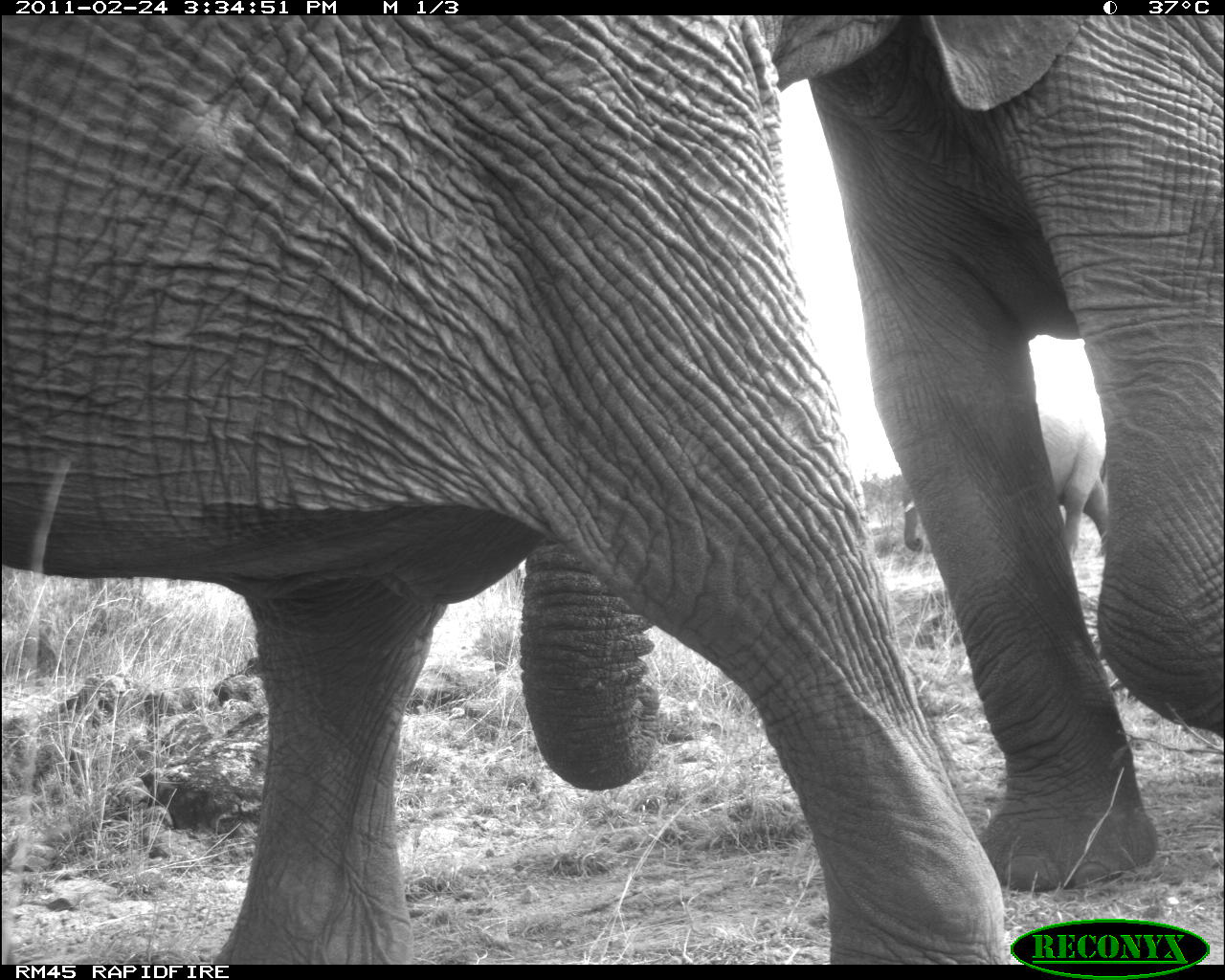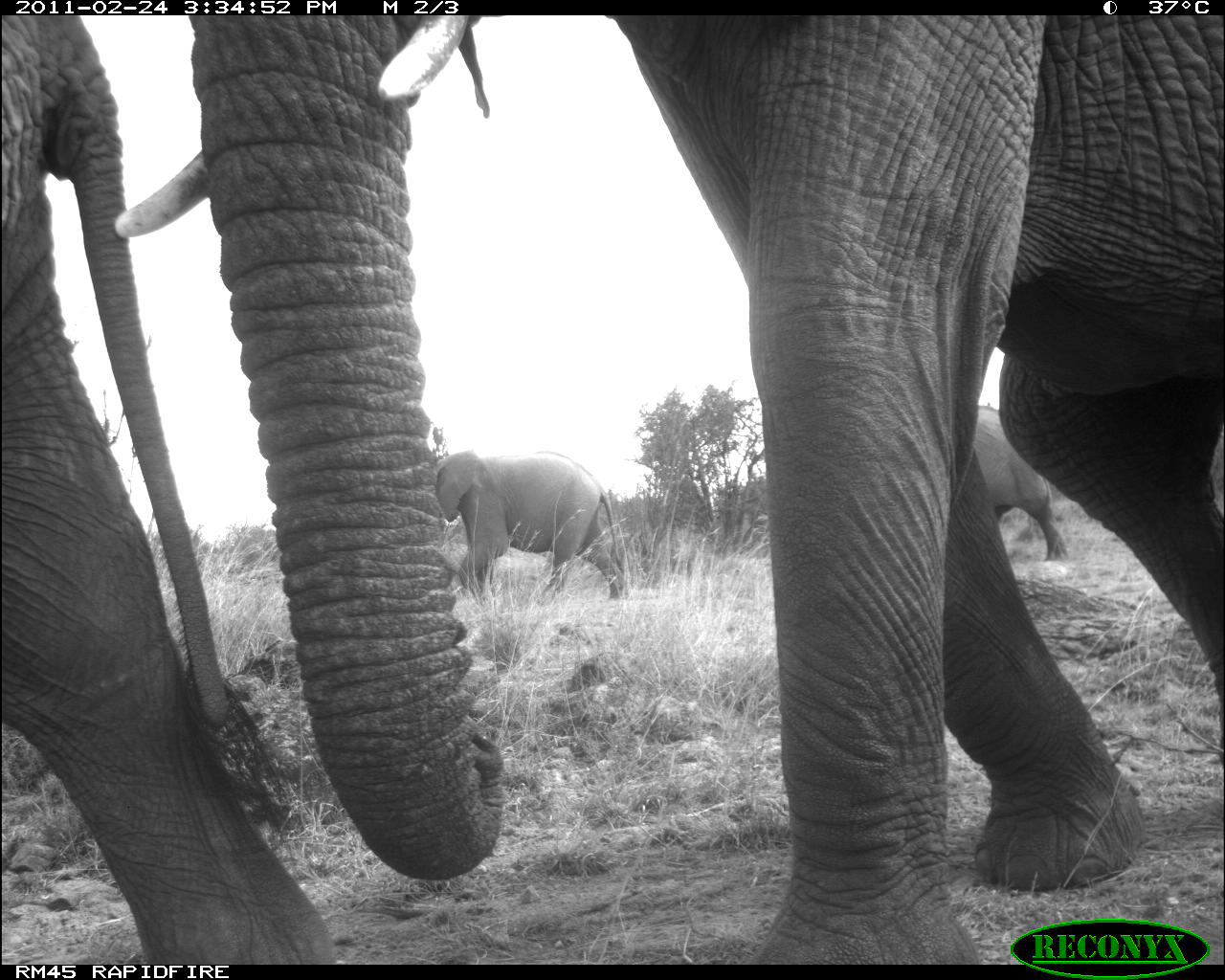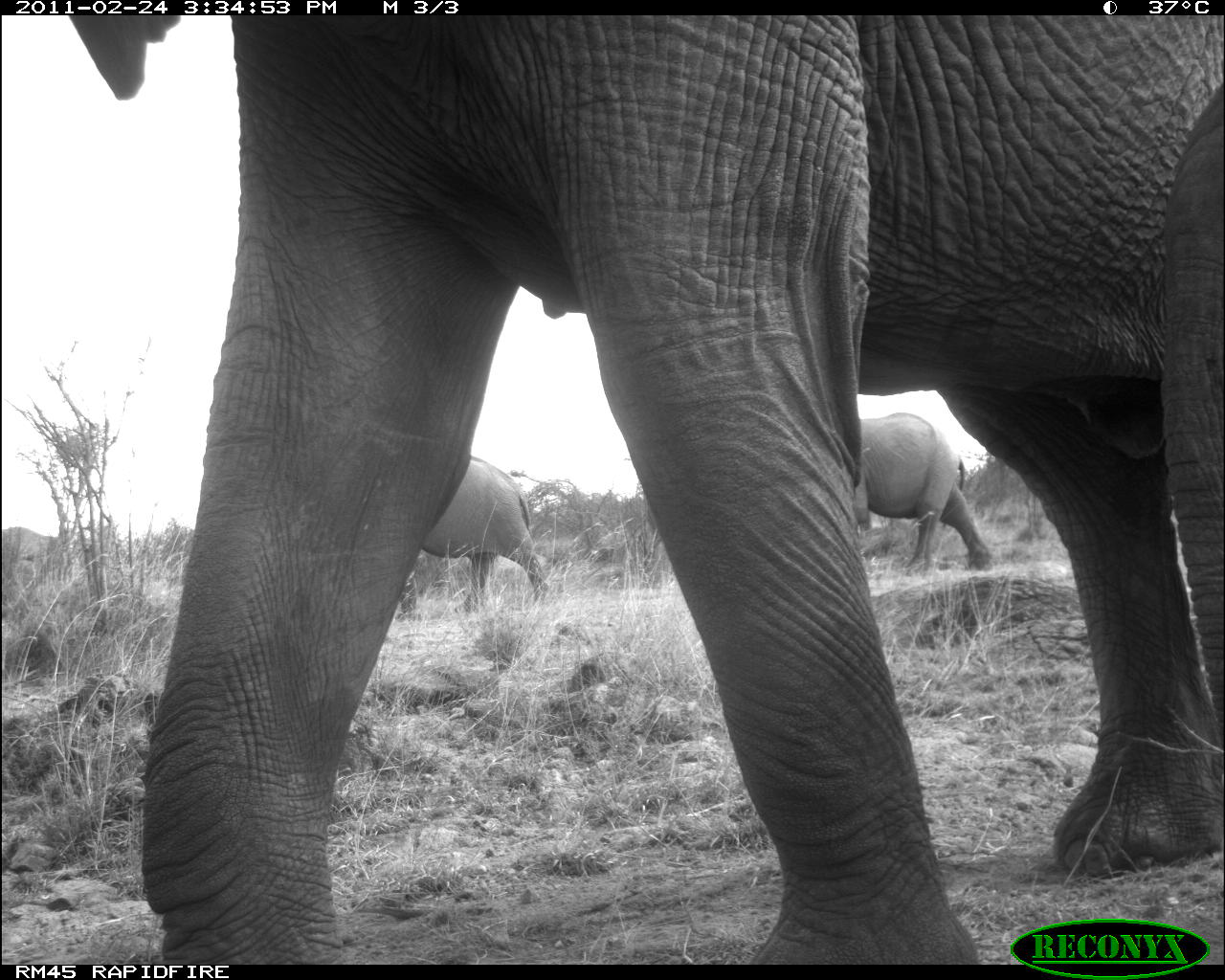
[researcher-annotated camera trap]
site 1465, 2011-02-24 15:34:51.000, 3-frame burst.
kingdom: Animalia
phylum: Chordata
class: Mammalia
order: Proboscidea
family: Elephantidae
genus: Loxodonta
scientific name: Loxodonta africana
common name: african bush elephant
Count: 3.